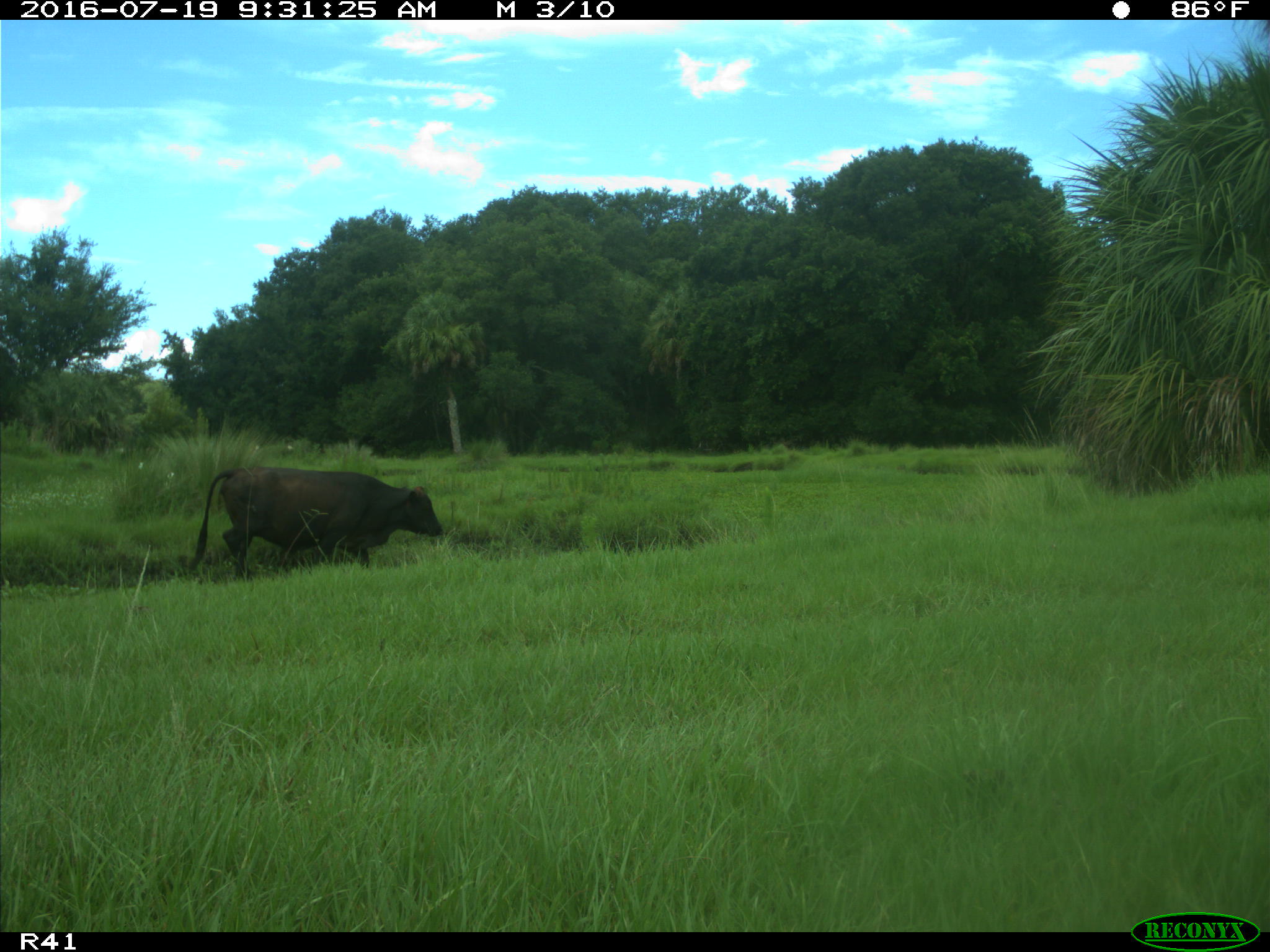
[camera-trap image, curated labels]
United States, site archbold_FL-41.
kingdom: Animalia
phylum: Chordata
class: Mammalia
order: Artiodactyla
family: Bovidae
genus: Bos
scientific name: Bos taurus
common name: domestic cow